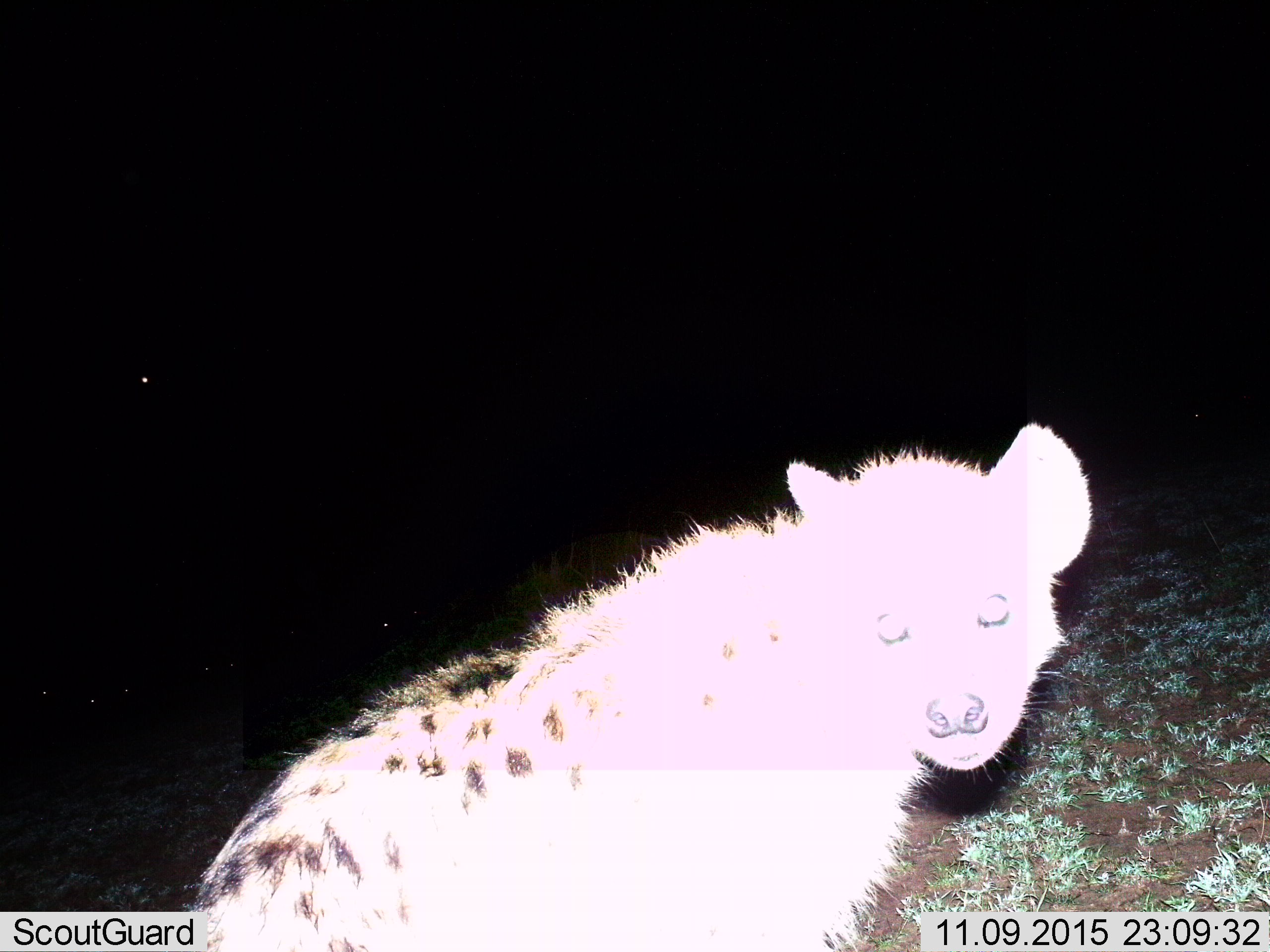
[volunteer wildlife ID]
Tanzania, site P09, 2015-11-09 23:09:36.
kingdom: Animalia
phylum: Chordata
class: Mammalia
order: Carnivora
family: Hyaenidae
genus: Crocuta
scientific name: Crocuta crocuta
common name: spotted hyena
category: hyenaspotted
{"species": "hyenaspotted (spotted hyena) (Crocuta crocuta)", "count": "1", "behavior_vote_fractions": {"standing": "67%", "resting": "33%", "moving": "0%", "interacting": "0%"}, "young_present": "0%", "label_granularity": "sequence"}